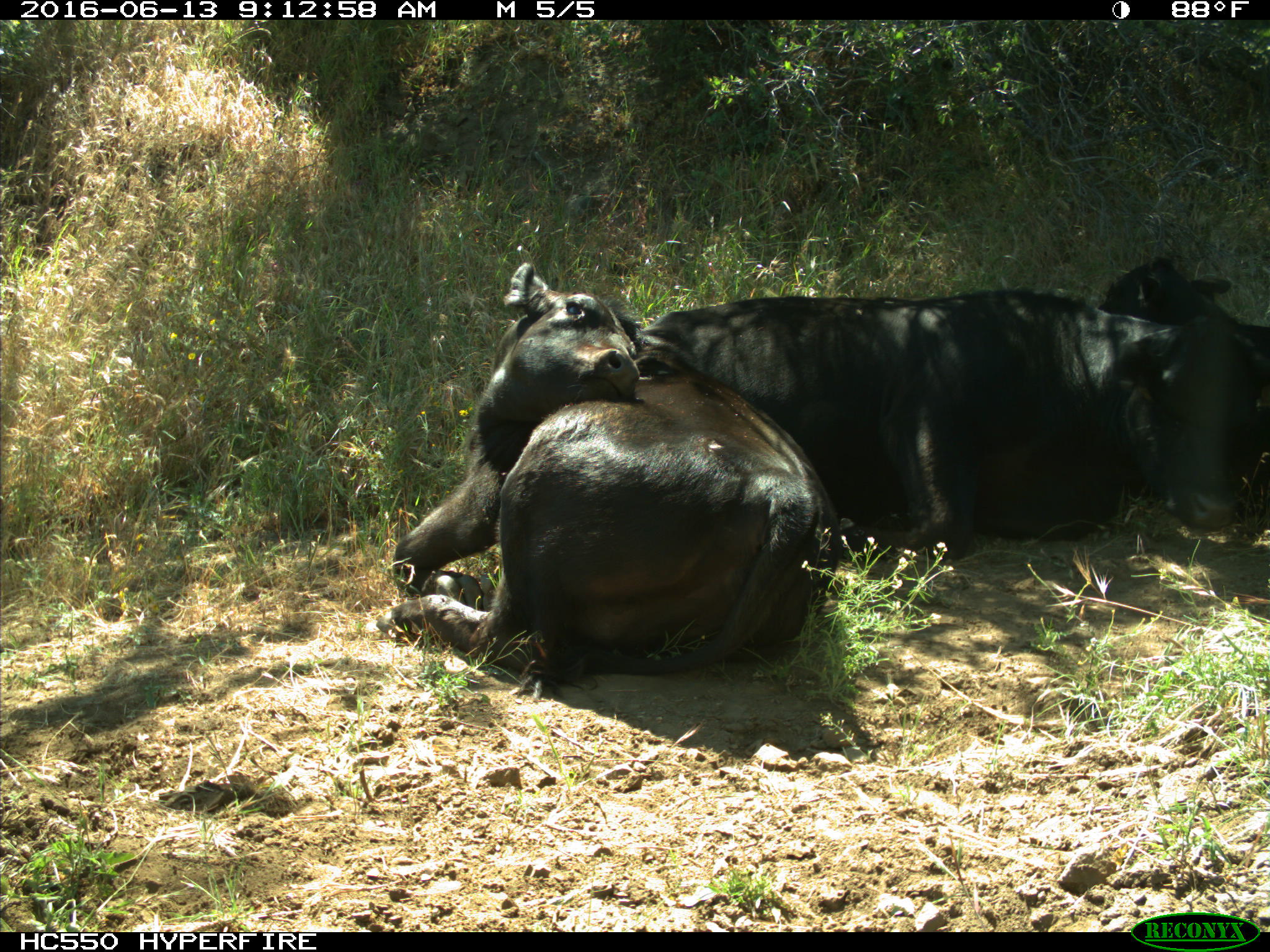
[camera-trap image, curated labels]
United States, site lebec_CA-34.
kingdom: Animalia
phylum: Chordata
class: Mammalia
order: Artiodactyla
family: Bovidae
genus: Bos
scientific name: Bos taurus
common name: domestic cow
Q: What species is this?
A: Bos taurus (domestic cow).